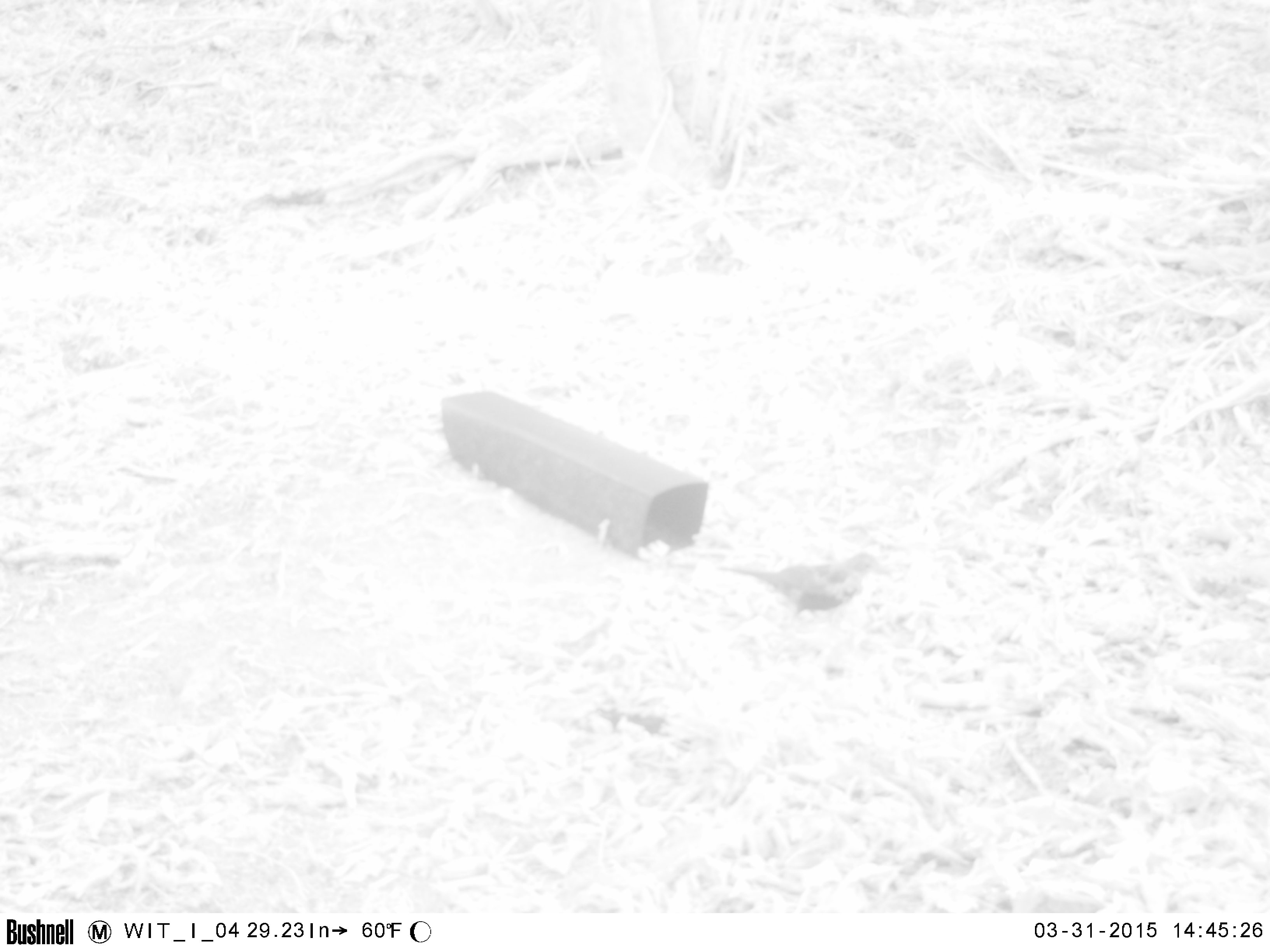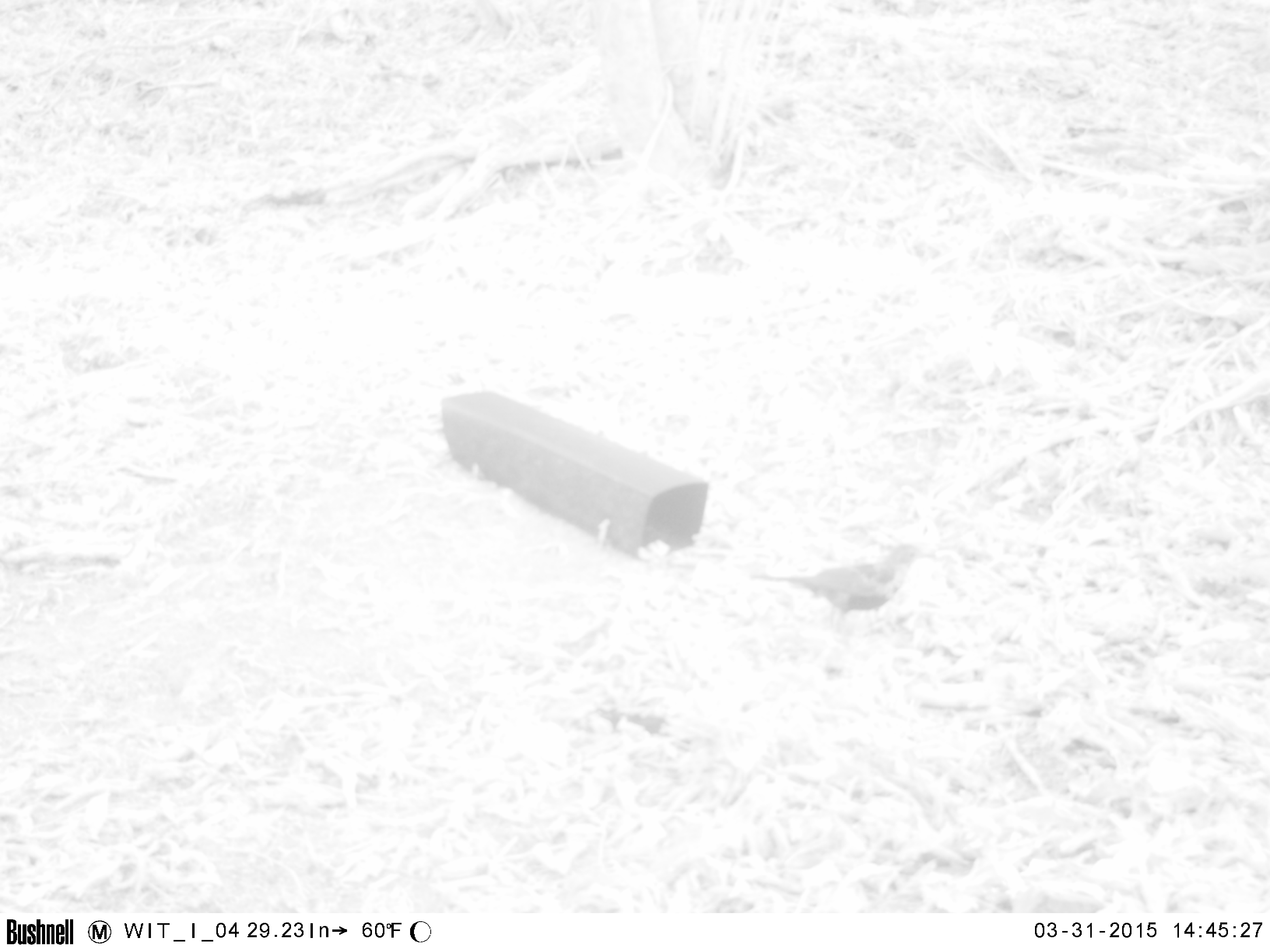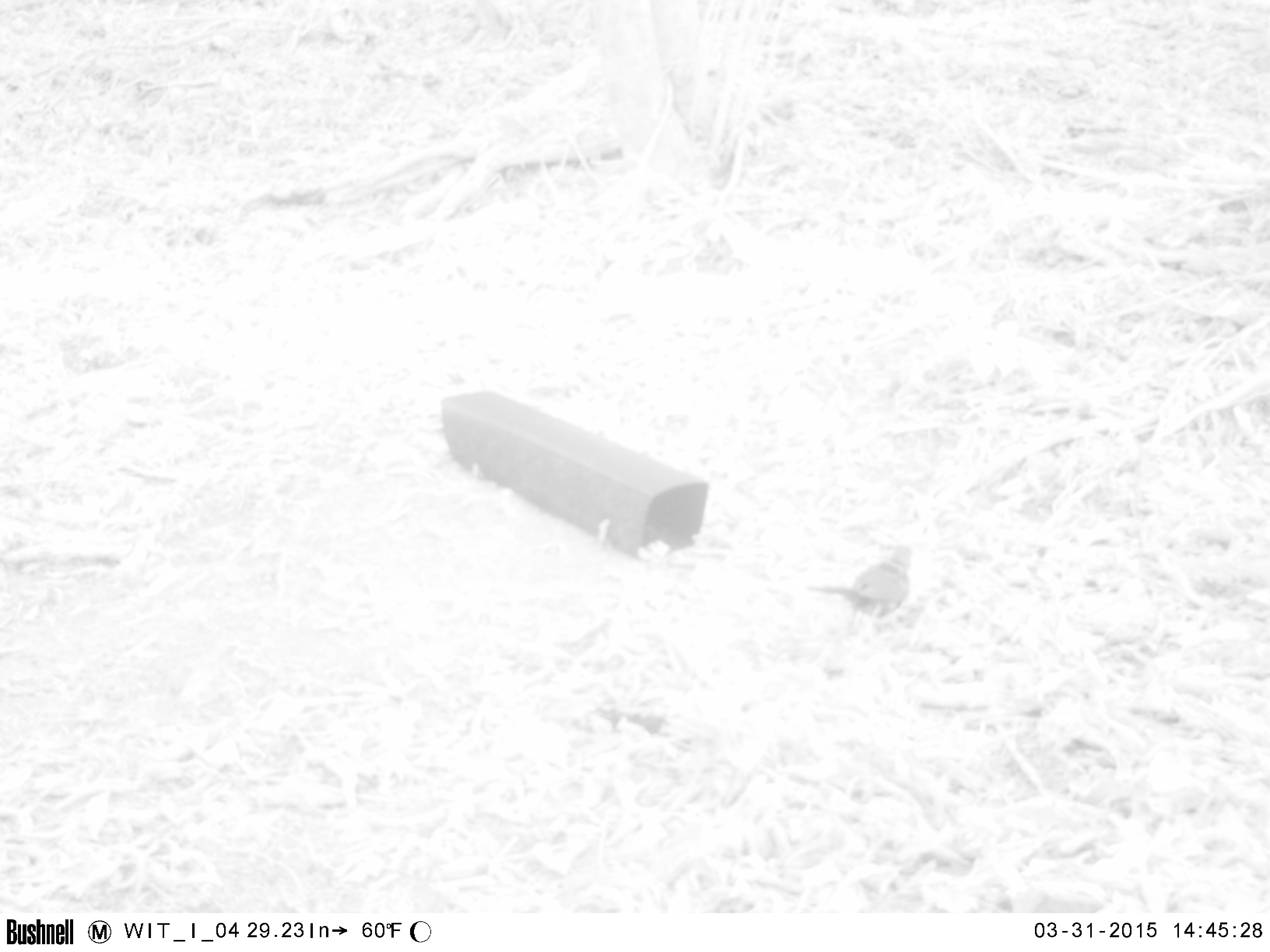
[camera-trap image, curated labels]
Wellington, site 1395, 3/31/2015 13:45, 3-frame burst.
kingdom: Animalia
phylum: Chordata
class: Aves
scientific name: Aves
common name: bird